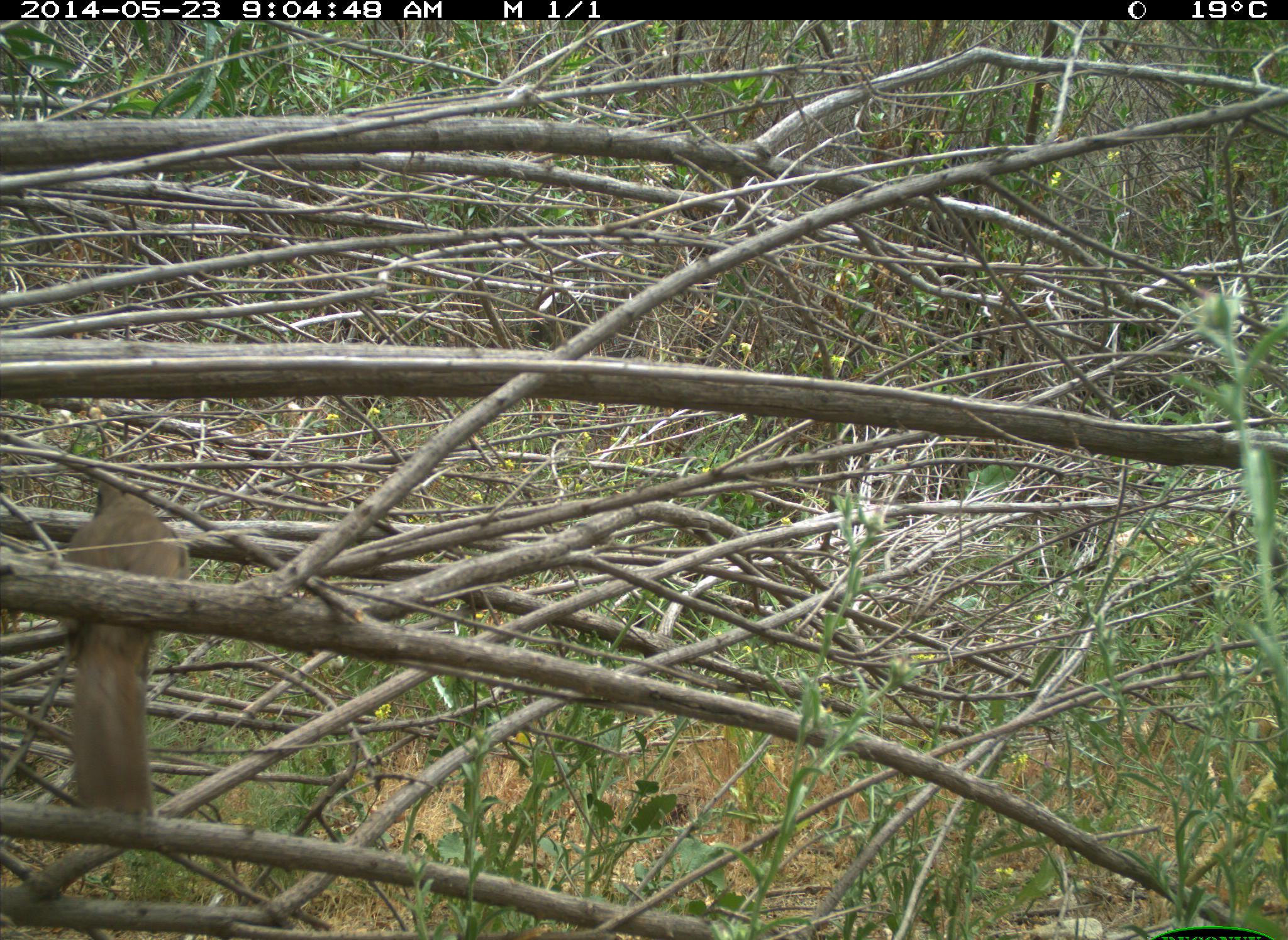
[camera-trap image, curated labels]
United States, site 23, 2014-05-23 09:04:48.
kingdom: Animalia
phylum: Chordata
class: Aves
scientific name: Aves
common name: bird